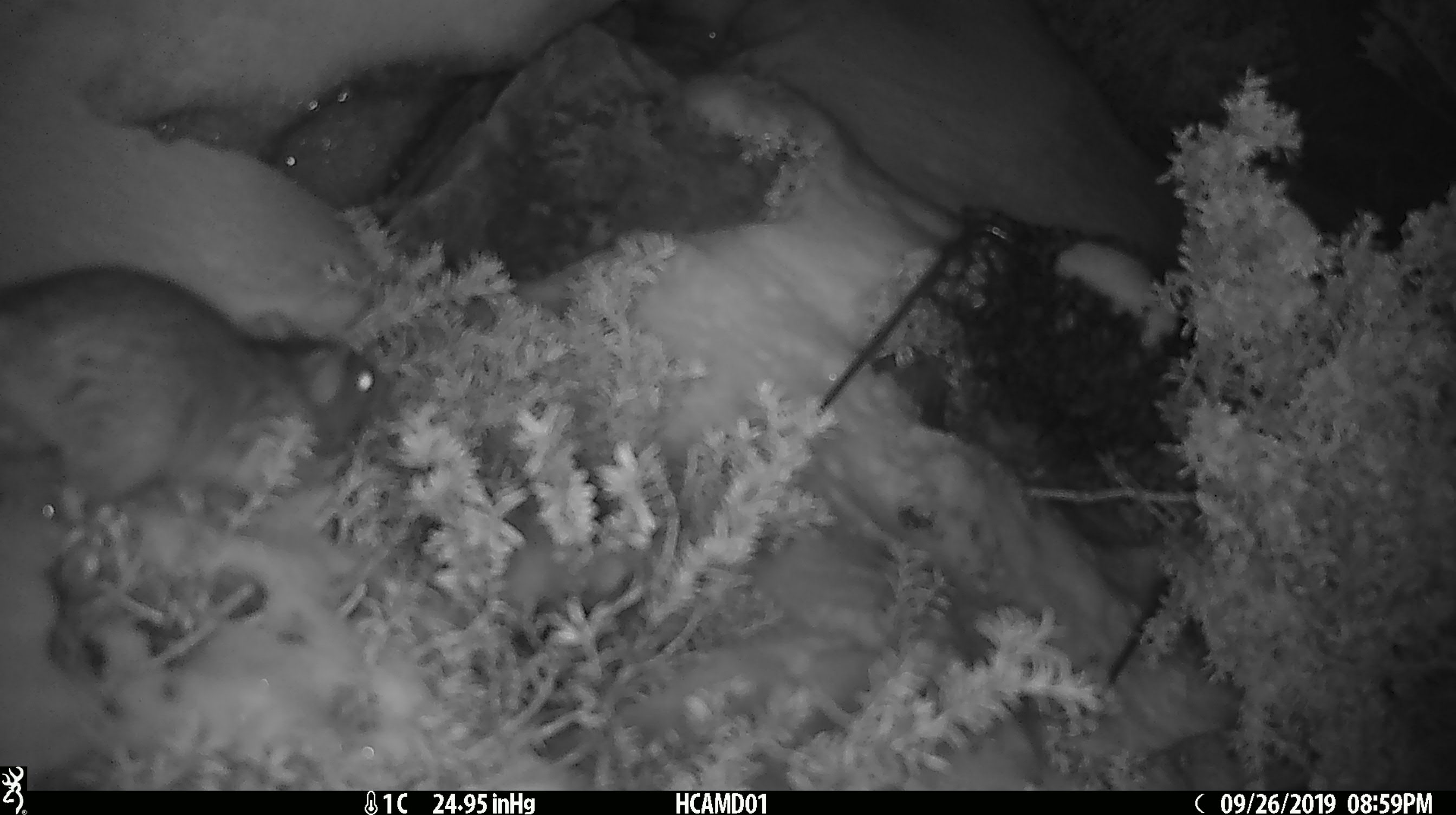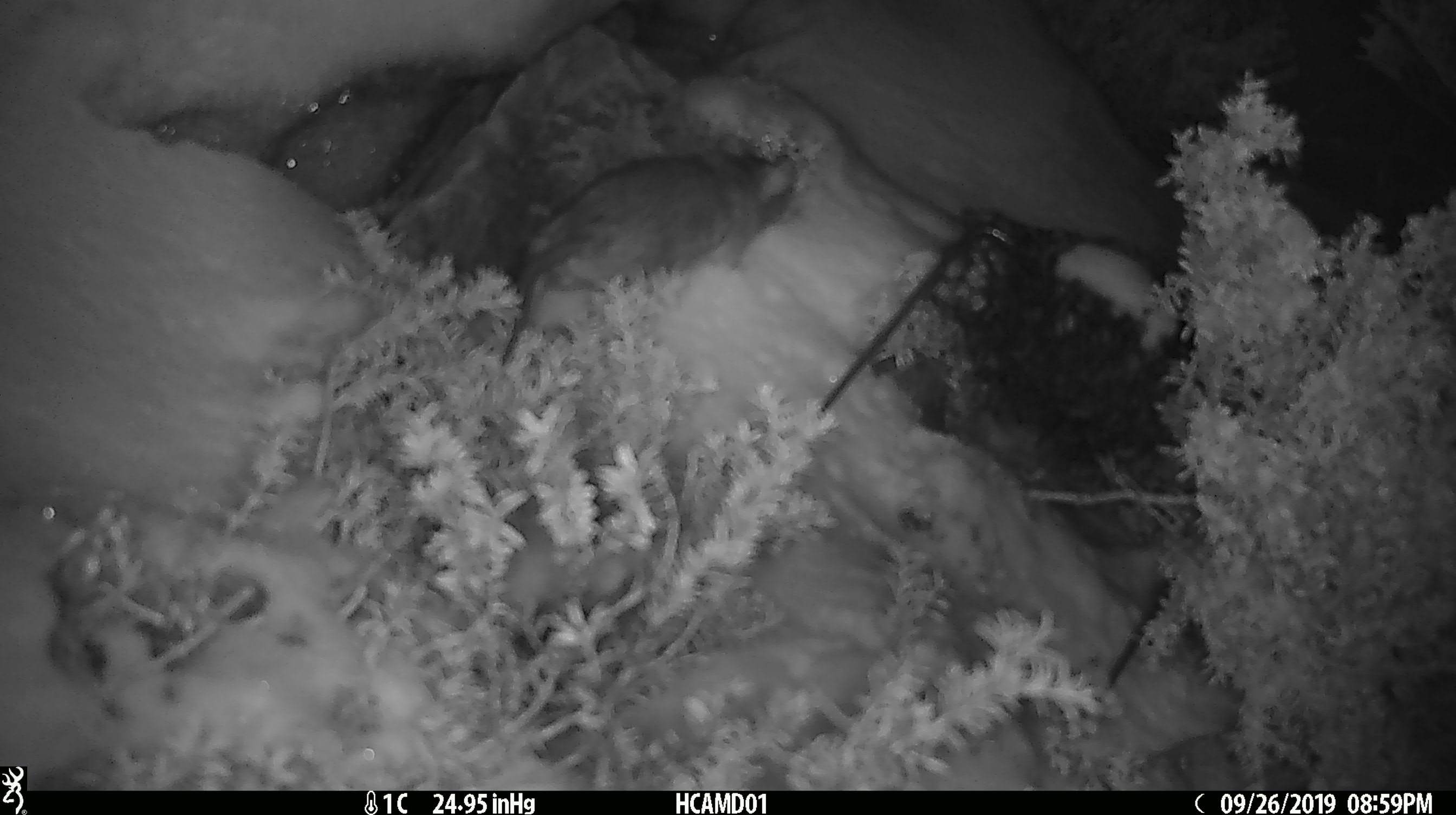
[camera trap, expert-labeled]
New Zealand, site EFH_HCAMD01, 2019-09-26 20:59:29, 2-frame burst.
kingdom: Animalia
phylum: Chordata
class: Mammalia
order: Rodentia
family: Muridae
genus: Rattus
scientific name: Rattus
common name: rat